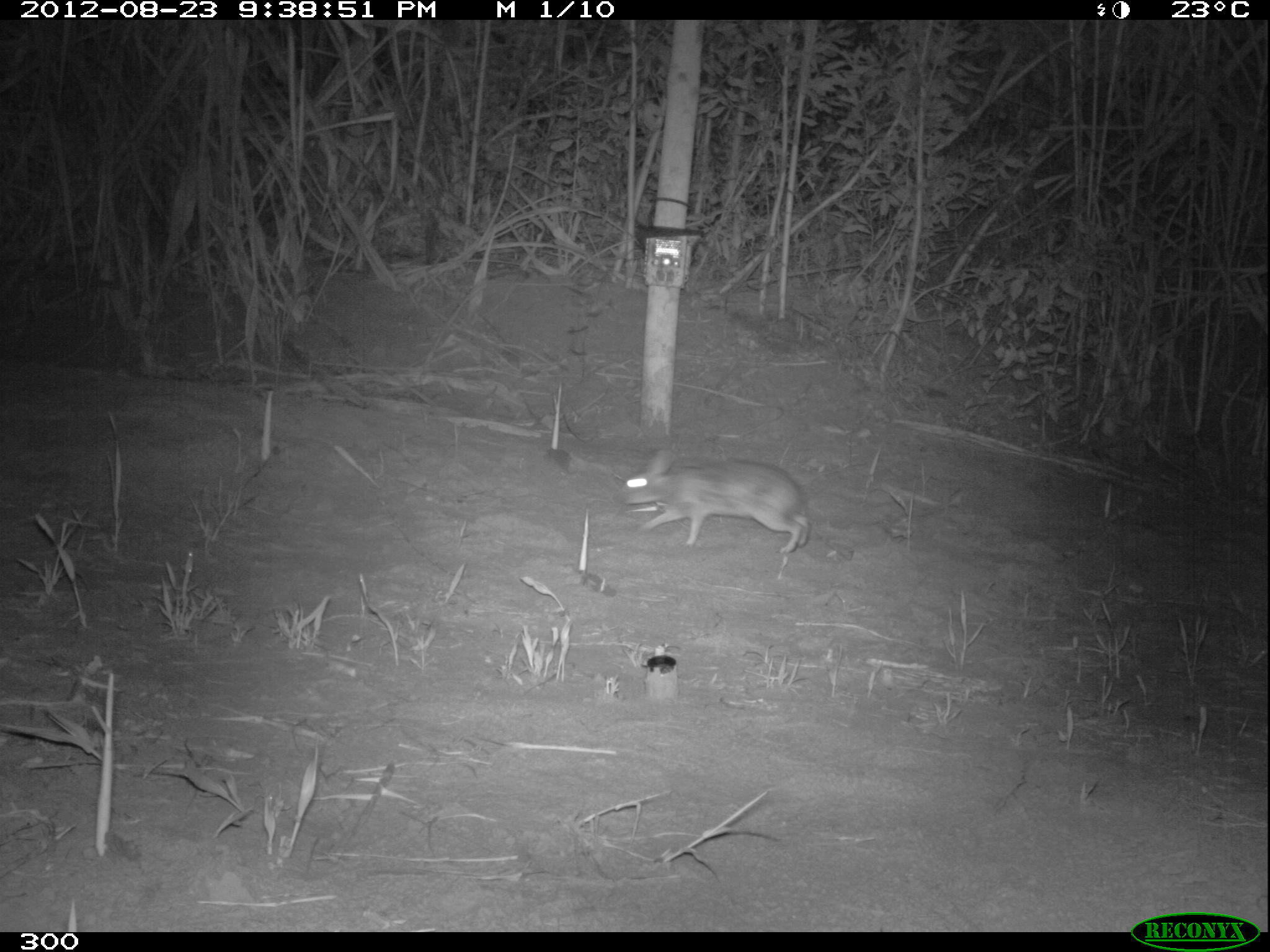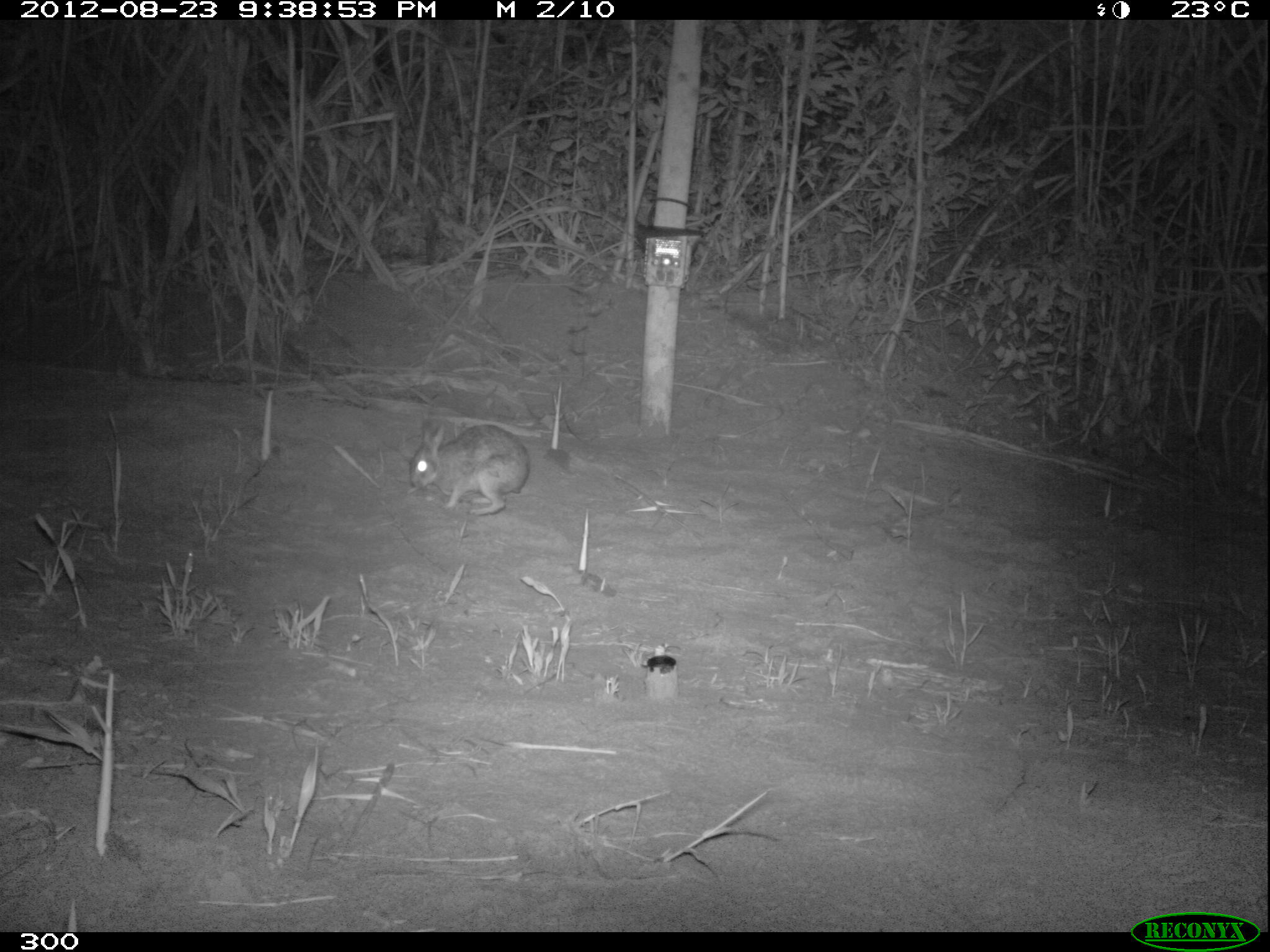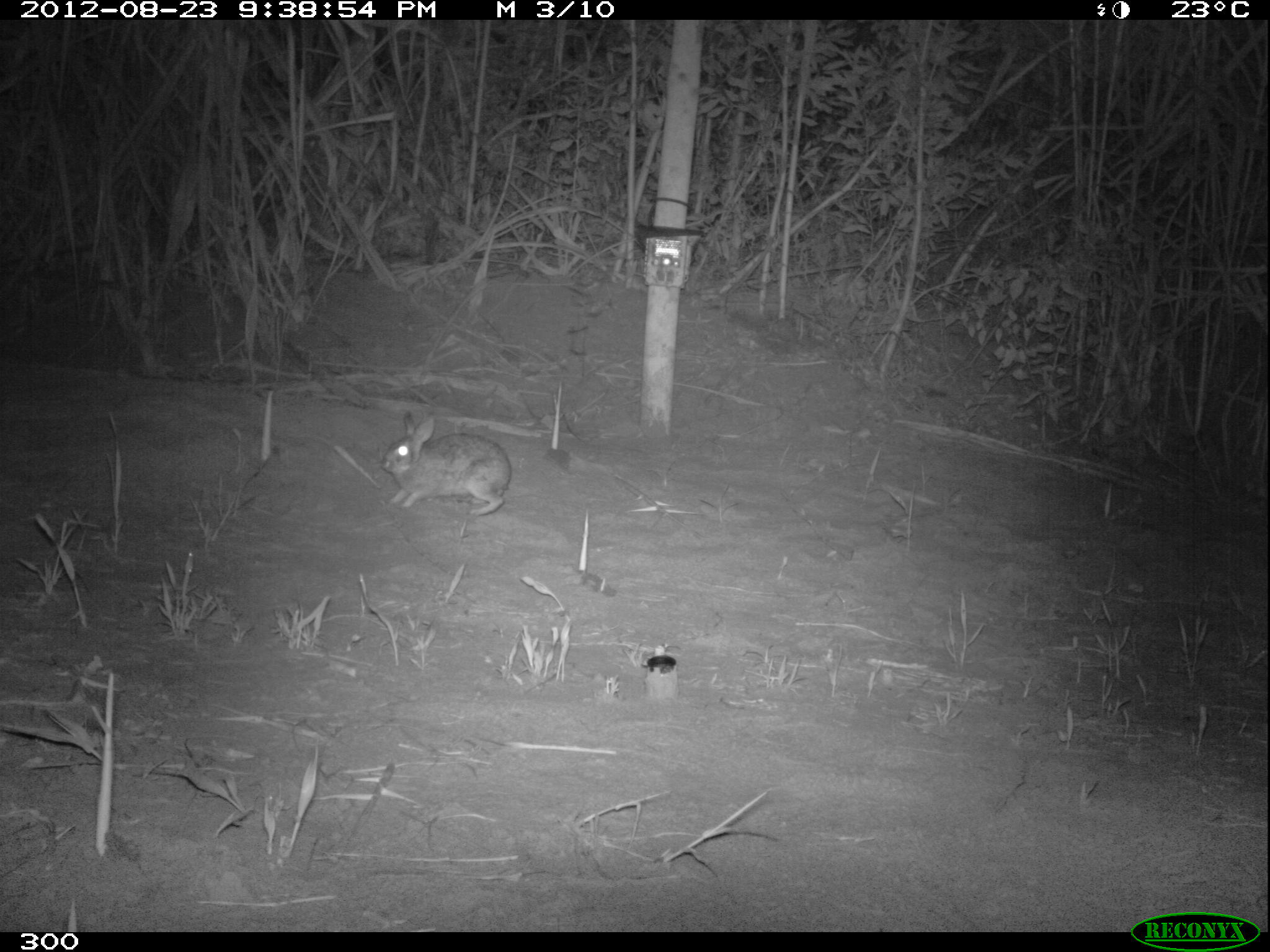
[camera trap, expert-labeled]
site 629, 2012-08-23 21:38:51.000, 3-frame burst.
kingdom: Animalia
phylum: Chordata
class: Mammalia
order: Lagomorpha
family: Leporidae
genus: Sylvilagus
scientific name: Sylvilagus brasiliensis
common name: tapeti